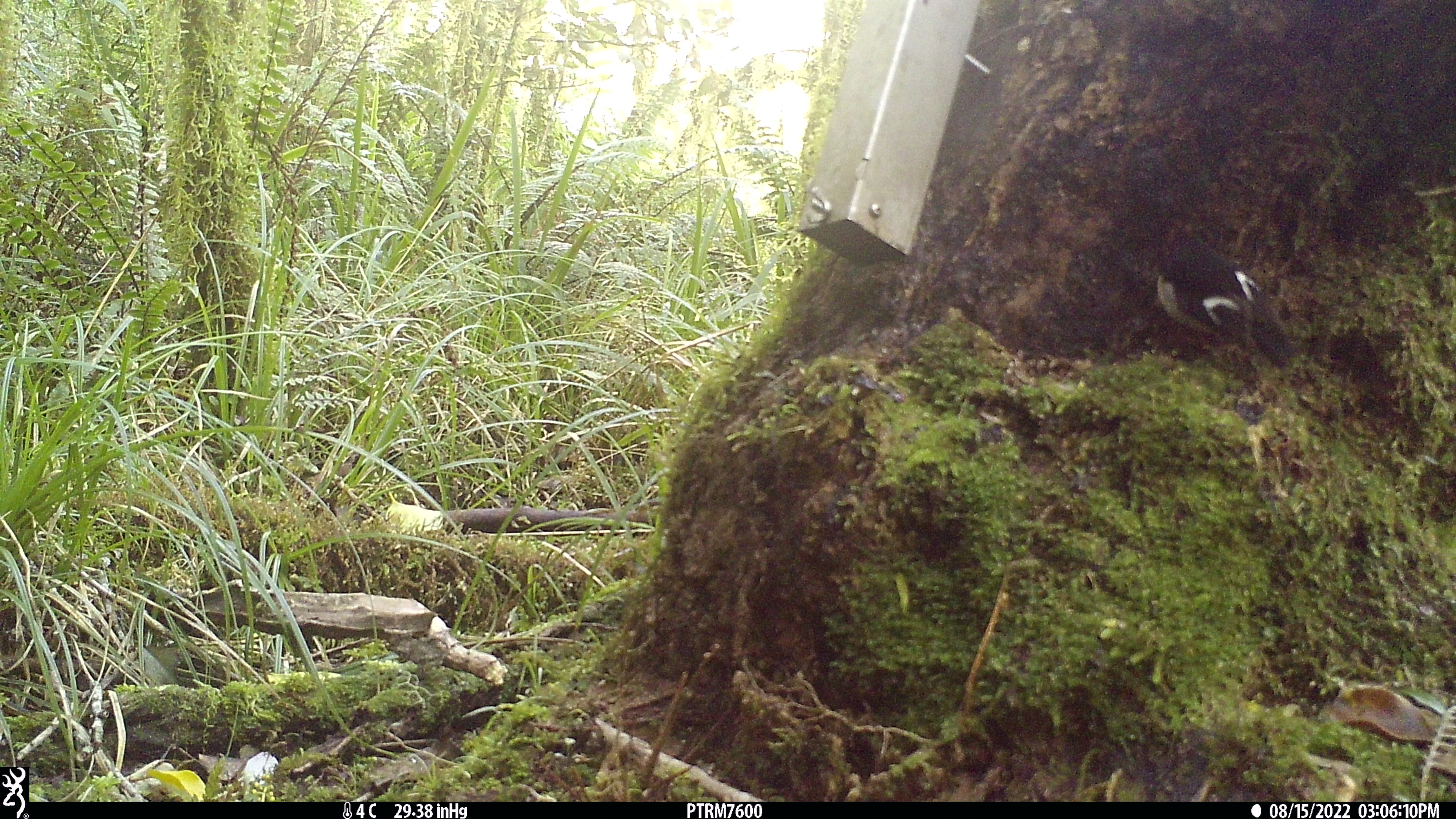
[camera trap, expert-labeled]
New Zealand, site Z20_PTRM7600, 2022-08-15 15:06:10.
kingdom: Animalia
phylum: Chordata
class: Aves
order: Passeriformes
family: Petroicidae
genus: Petroica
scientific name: Petroica macrocephala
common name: tomtit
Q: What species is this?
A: Tomtit (Petroica macrocephala).